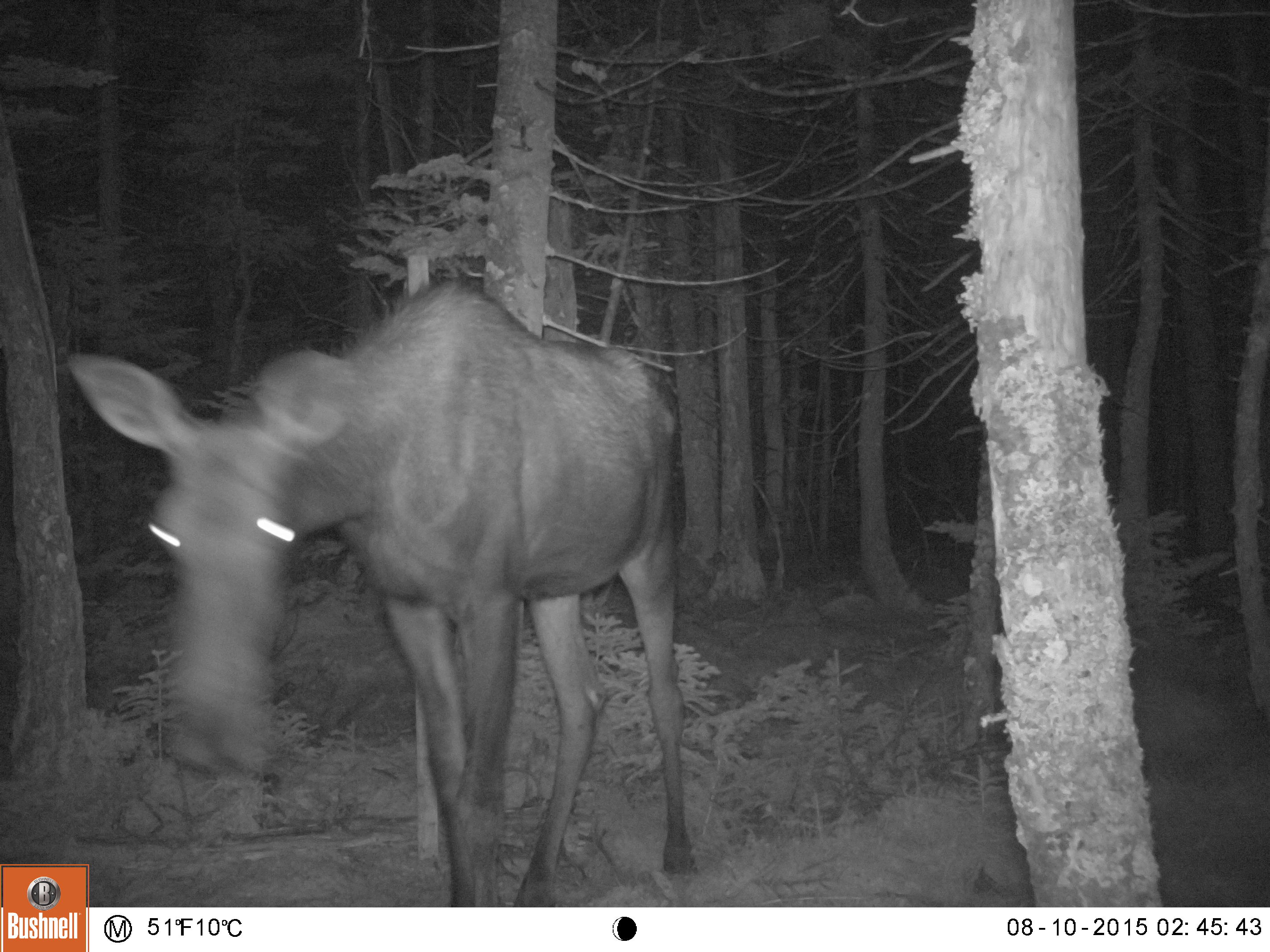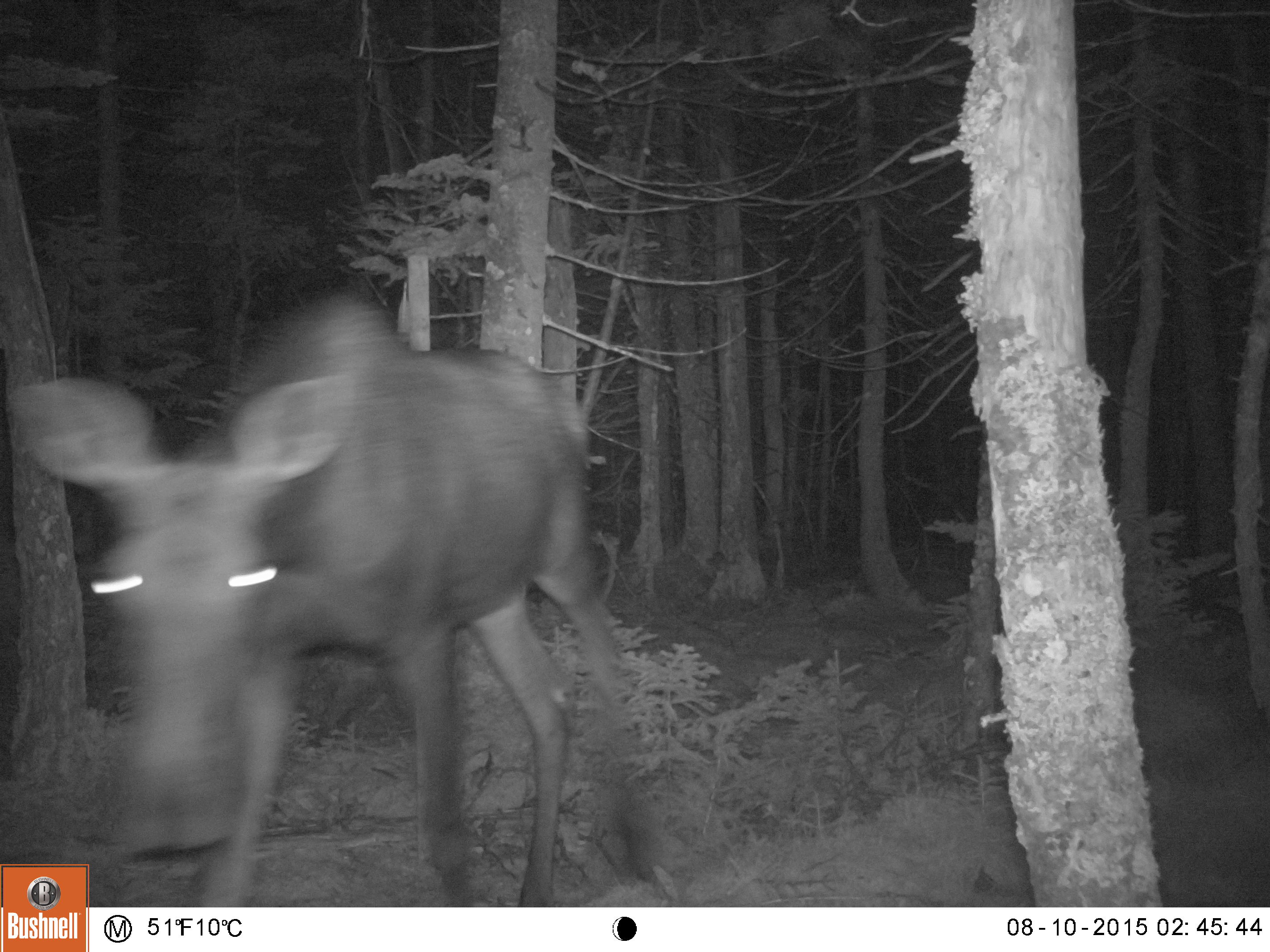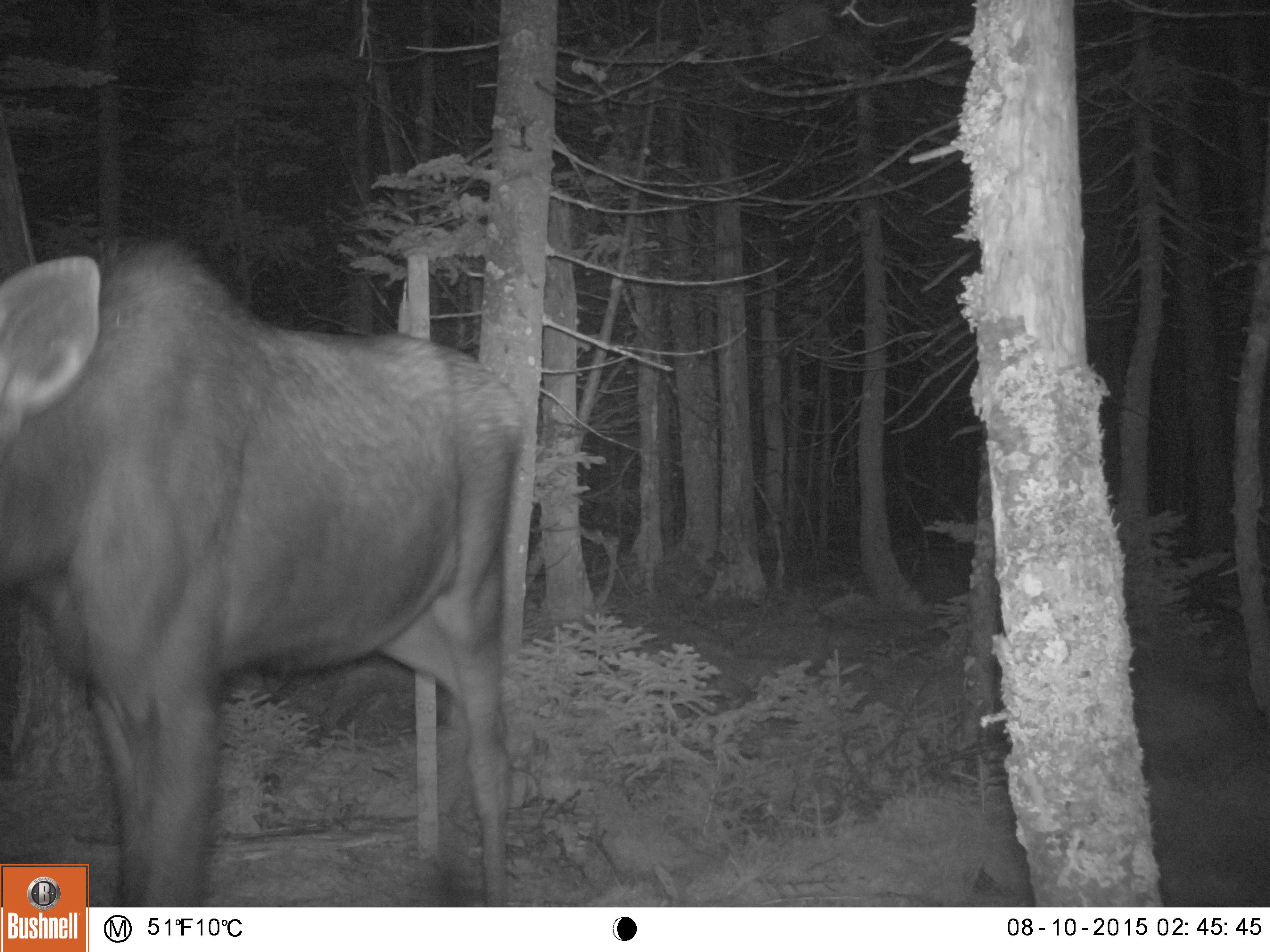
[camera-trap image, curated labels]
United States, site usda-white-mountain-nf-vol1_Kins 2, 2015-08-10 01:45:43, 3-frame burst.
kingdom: Animalia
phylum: Chordata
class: Mammalia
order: Artiodactyla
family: Cervidae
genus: Alces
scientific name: Alces alces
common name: moose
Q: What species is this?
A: Moose (Alces alces).